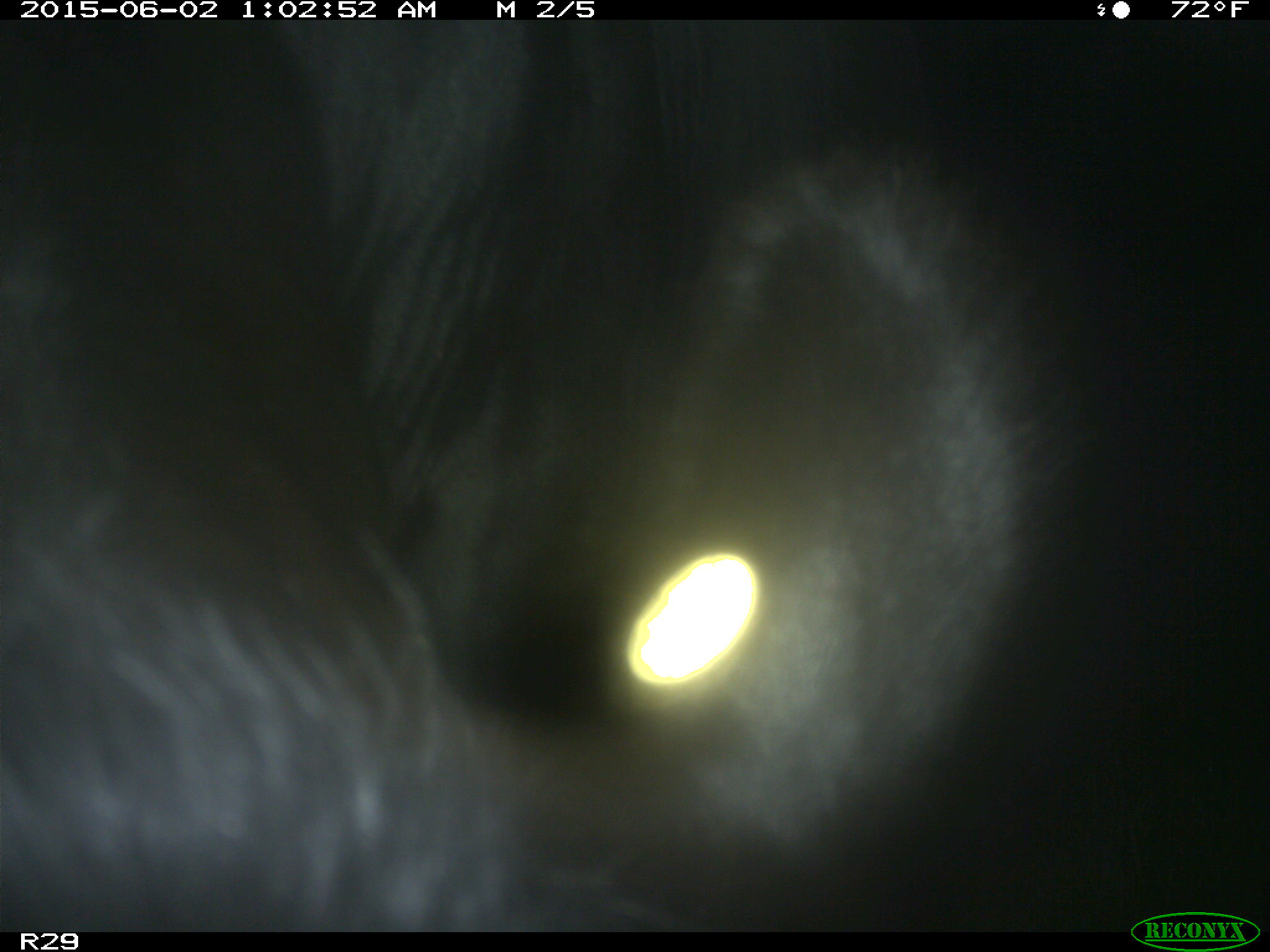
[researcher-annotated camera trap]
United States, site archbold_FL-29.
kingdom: Animalia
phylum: Chordata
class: Mammalia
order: Artiodactyla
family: Bovidae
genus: Bos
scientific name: Bos taurus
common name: domestic cow